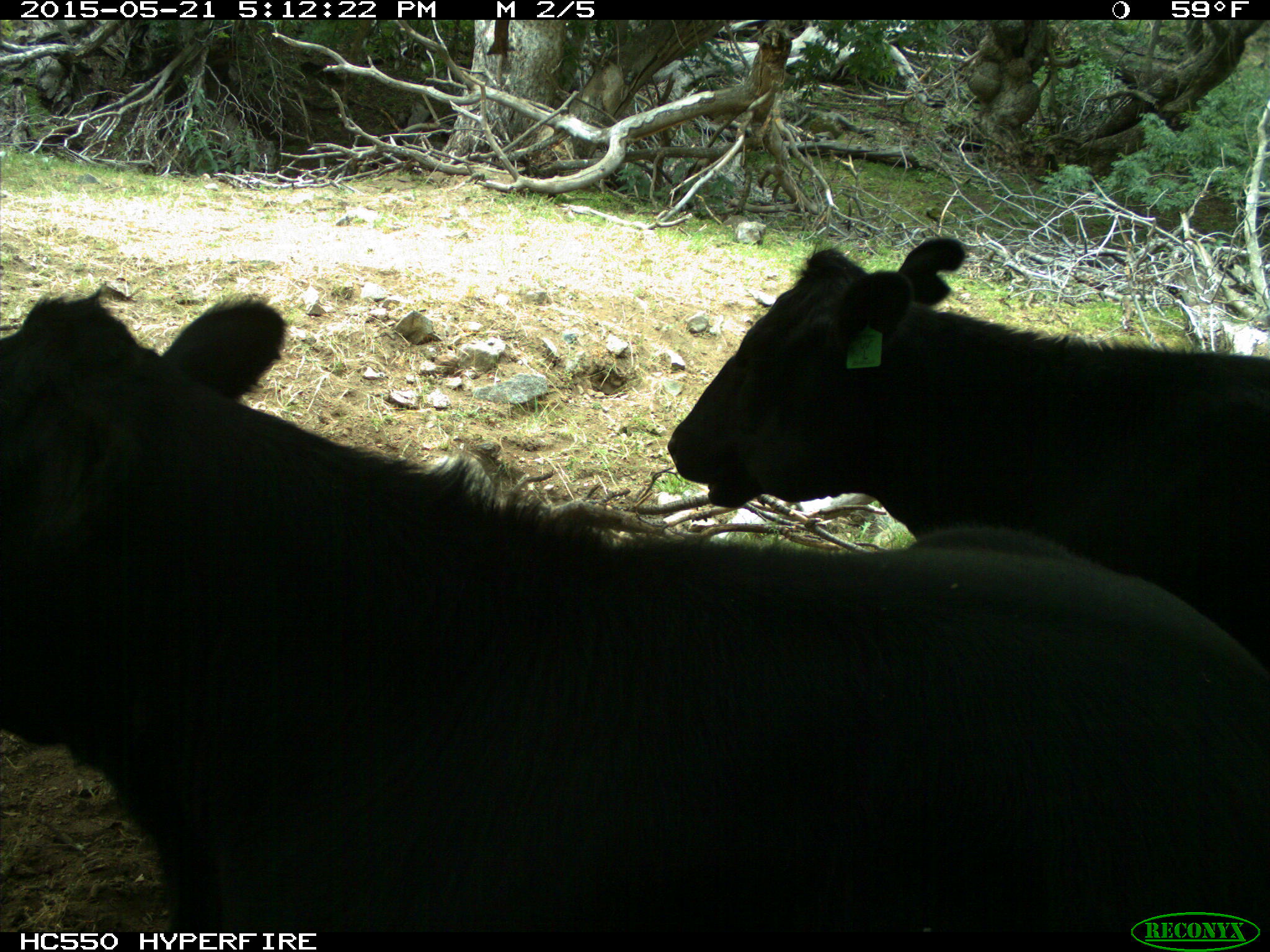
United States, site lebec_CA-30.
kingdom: Animalia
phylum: Chordata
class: Mammalia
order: Artiodactyla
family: Bovidae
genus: Bos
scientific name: Bos taurus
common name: domestic cow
Bos taurus (domestic cow).